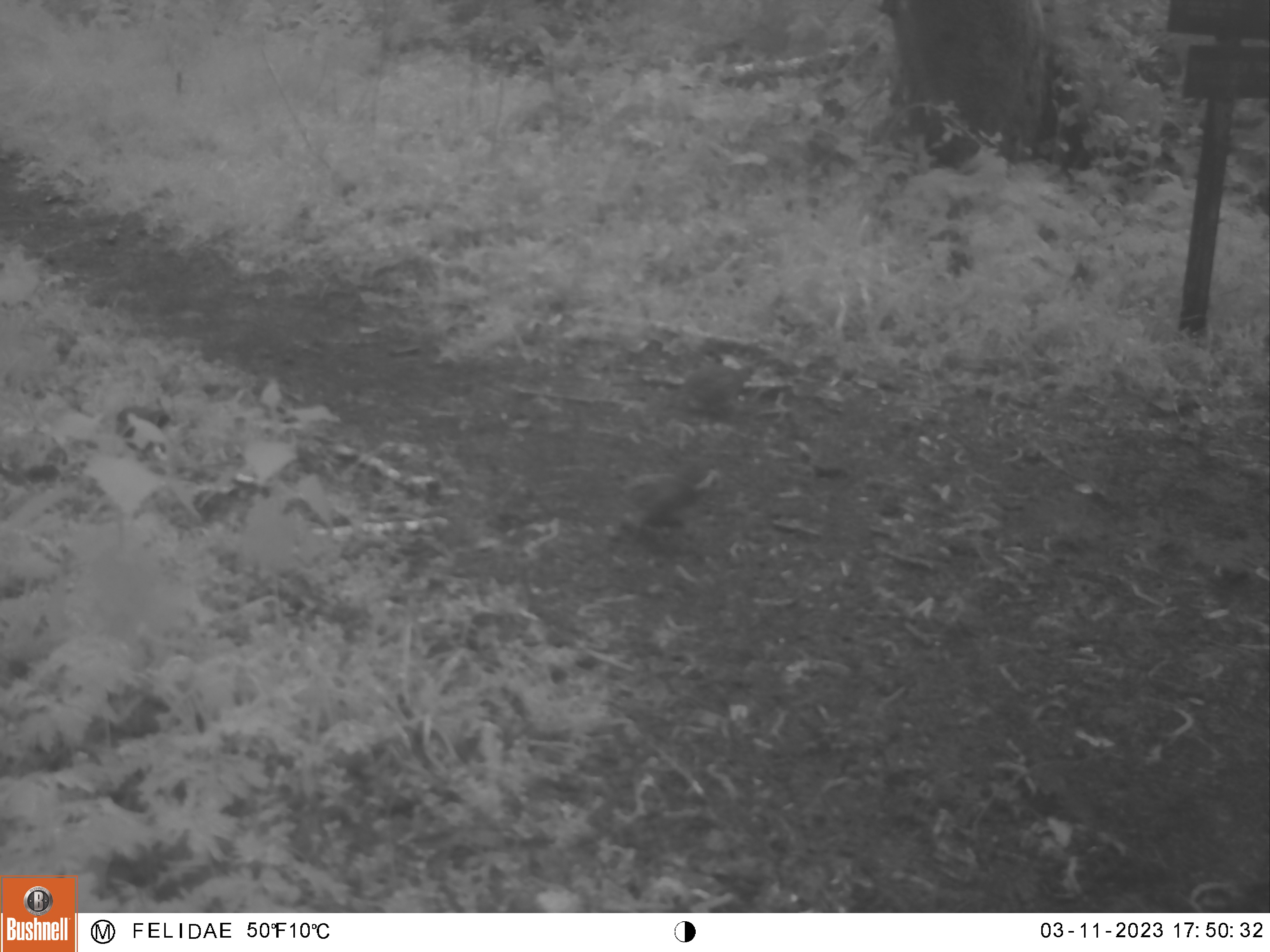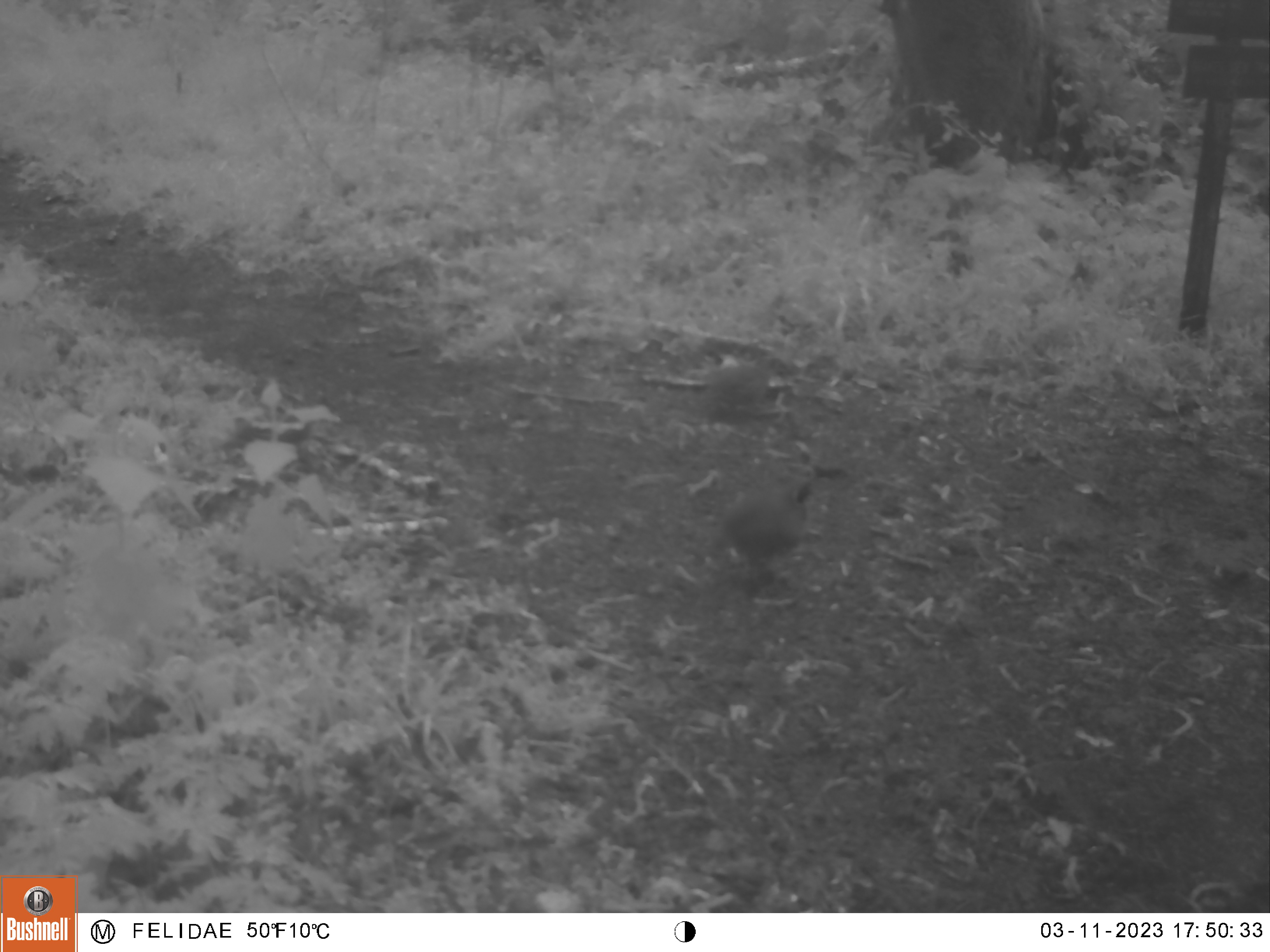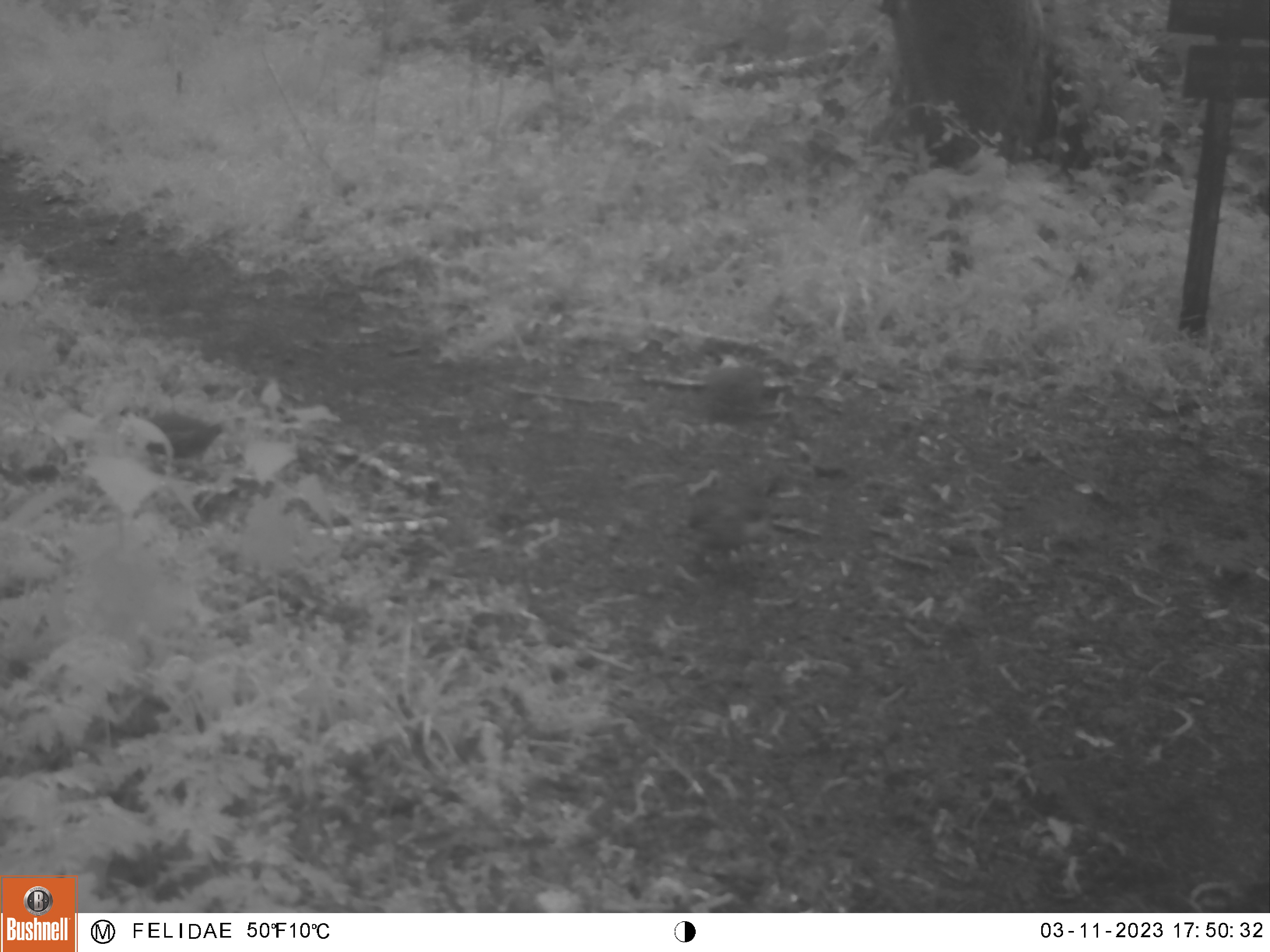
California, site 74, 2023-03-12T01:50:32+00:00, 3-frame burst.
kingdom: Animalia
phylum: Chordata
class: Aves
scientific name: Aves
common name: bird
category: unknown bird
Unknown bird (bird) (Aves).